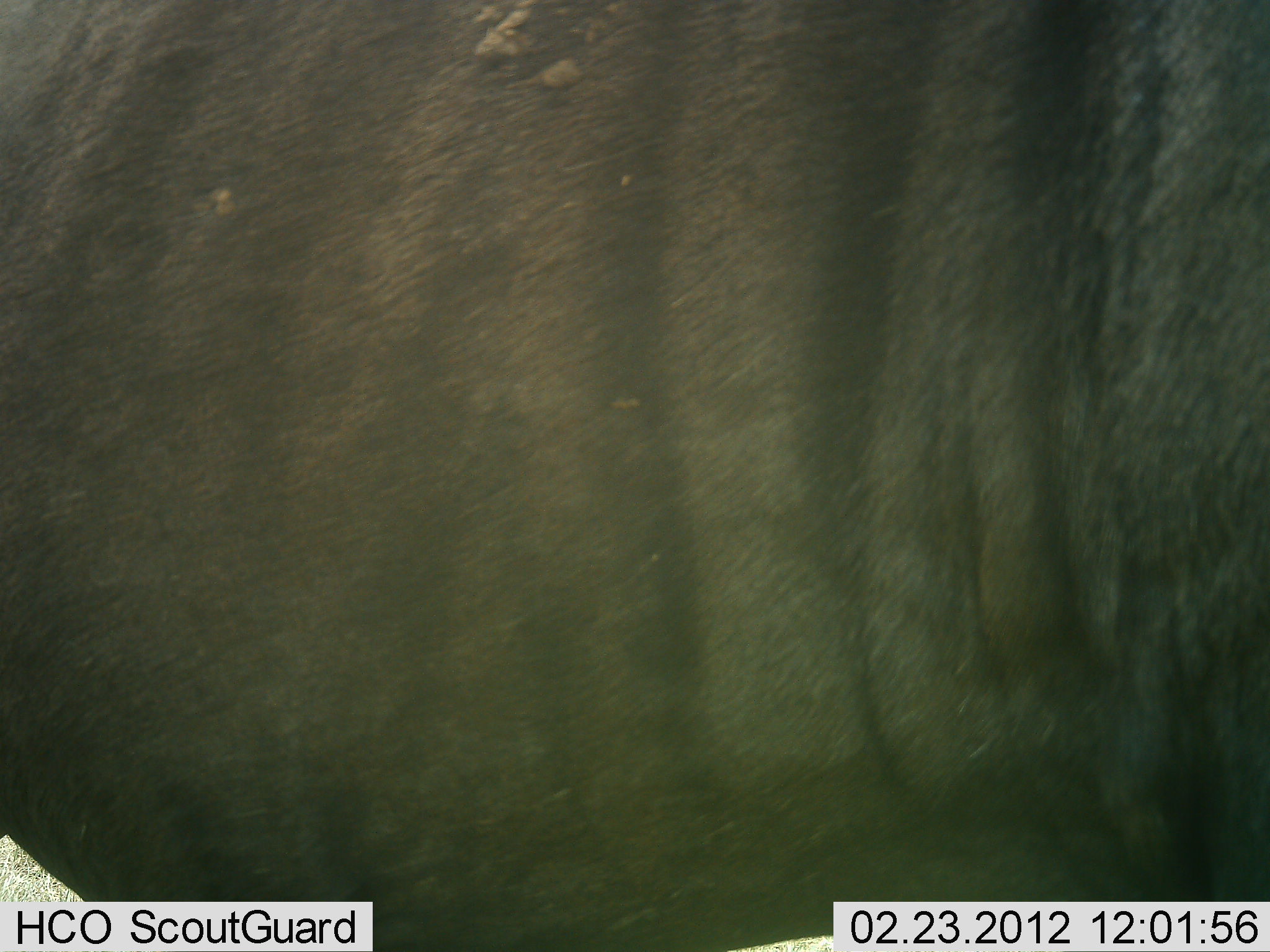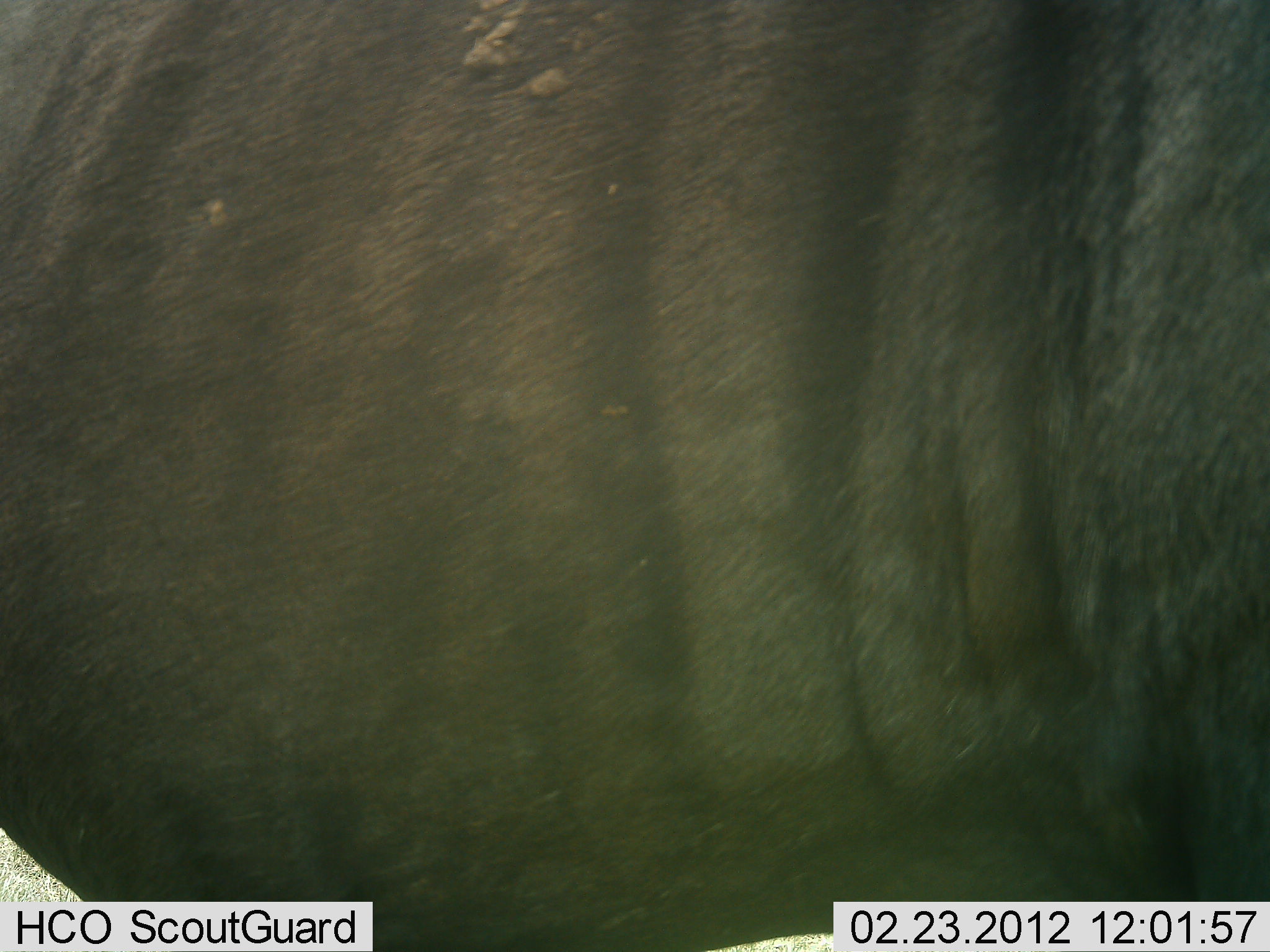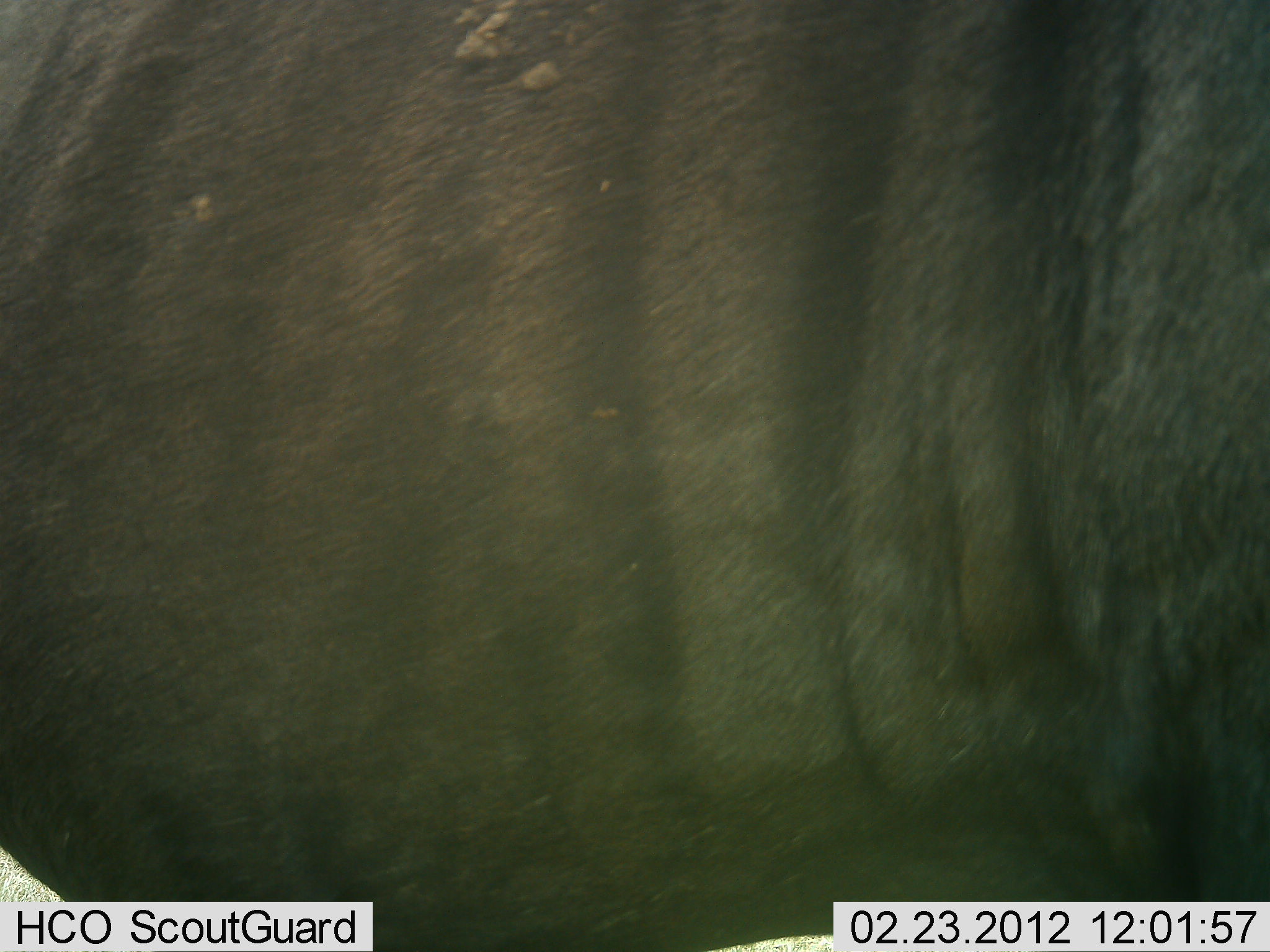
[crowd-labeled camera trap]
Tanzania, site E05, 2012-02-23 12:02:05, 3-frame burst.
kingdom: Animalia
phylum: Chordata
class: Mammalia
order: Artiodactyla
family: Bovidae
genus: Connochaetes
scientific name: Connochaetes taurinus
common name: blue wildebeest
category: wildebeest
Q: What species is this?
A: Wildebeest (blue wildebeest) (Connochaetes taurinus).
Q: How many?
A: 1.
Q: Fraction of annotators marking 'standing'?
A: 100%.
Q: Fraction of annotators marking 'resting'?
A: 0%.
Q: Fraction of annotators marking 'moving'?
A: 0%.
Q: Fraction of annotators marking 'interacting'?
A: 0%.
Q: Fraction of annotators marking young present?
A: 0%.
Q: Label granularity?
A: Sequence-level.